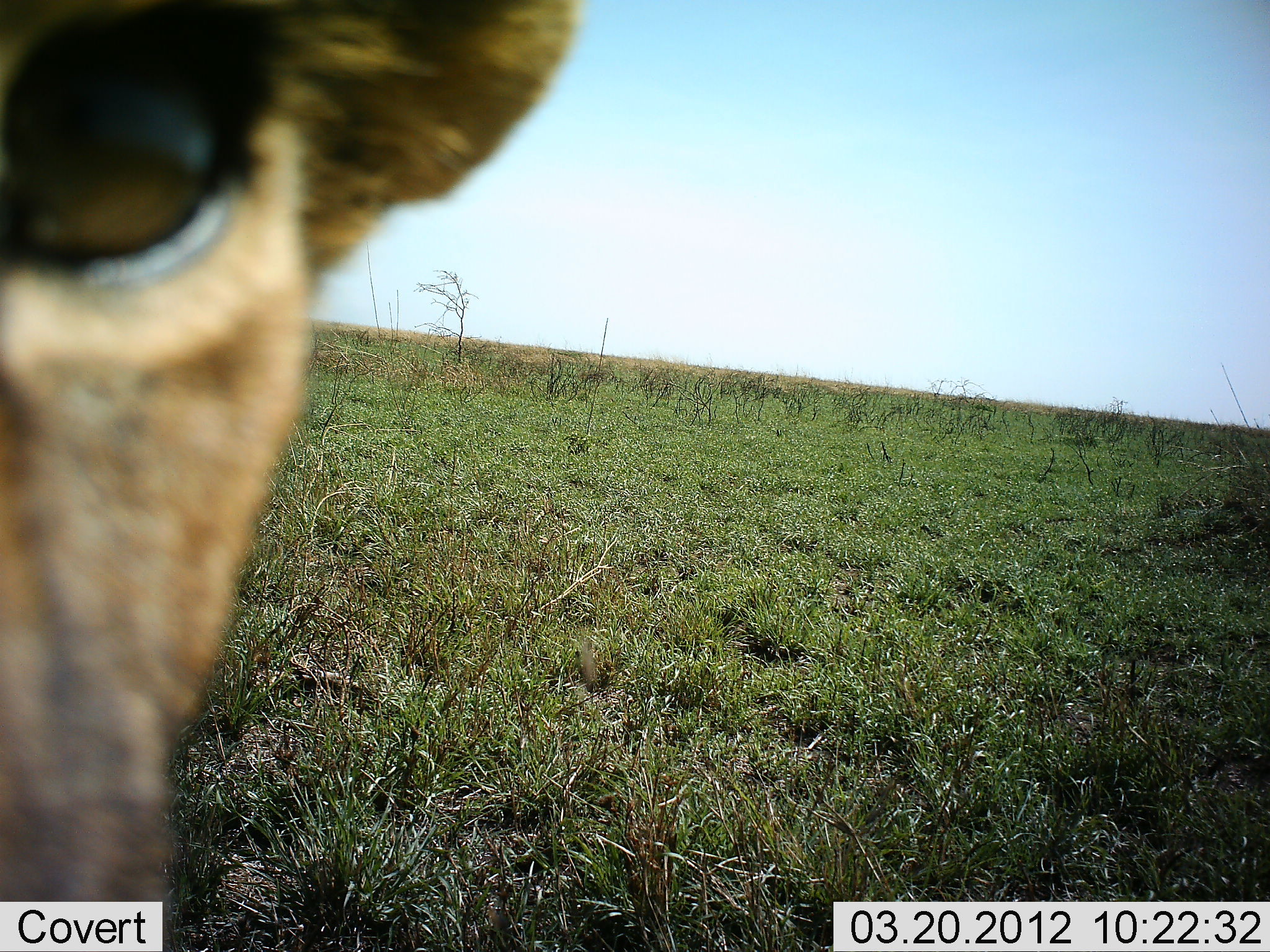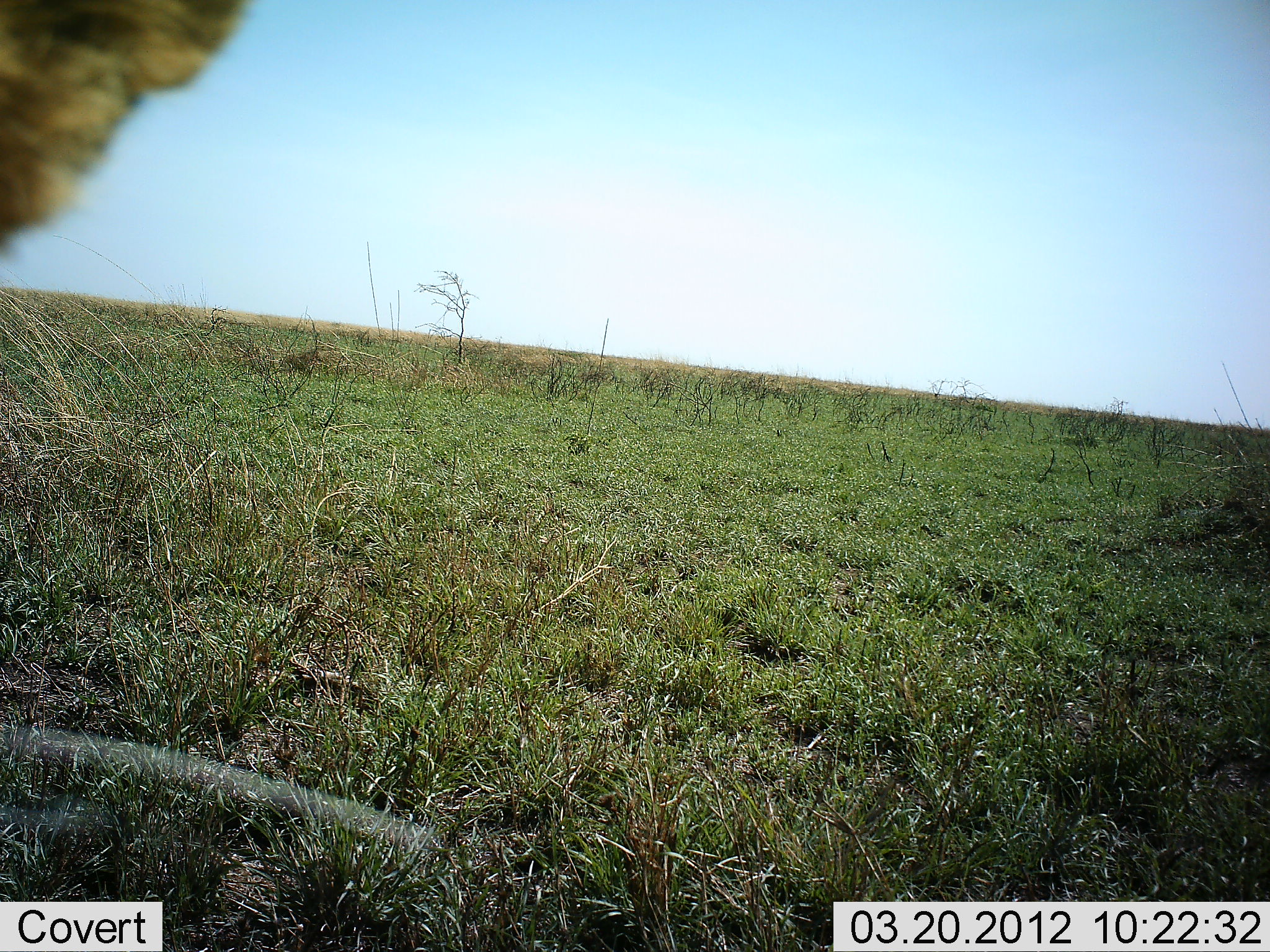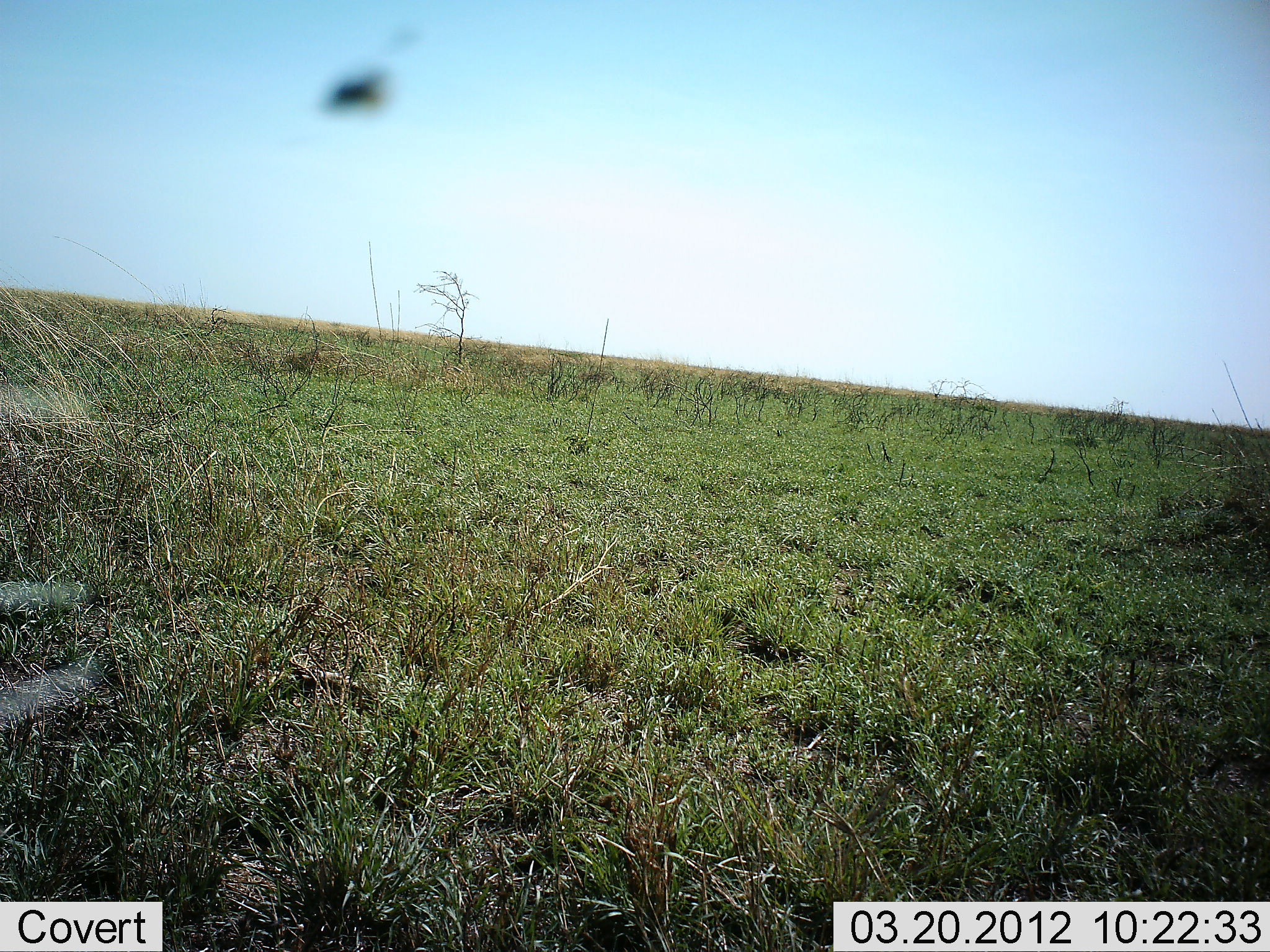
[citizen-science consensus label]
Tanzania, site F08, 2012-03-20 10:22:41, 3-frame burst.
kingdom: Animalia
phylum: Chordata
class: Mammalia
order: Carnivora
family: Felidae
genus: Panthera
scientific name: Panthera leo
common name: lion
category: lionfemale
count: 1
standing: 71%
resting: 0%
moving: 7%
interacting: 21%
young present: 0%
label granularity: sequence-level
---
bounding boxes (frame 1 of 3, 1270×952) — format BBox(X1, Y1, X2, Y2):
animal: BBox(2, 2, 583, 900)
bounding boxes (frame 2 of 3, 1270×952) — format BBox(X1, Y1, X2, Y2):
animal: BBox(0, 1, 246, 259)